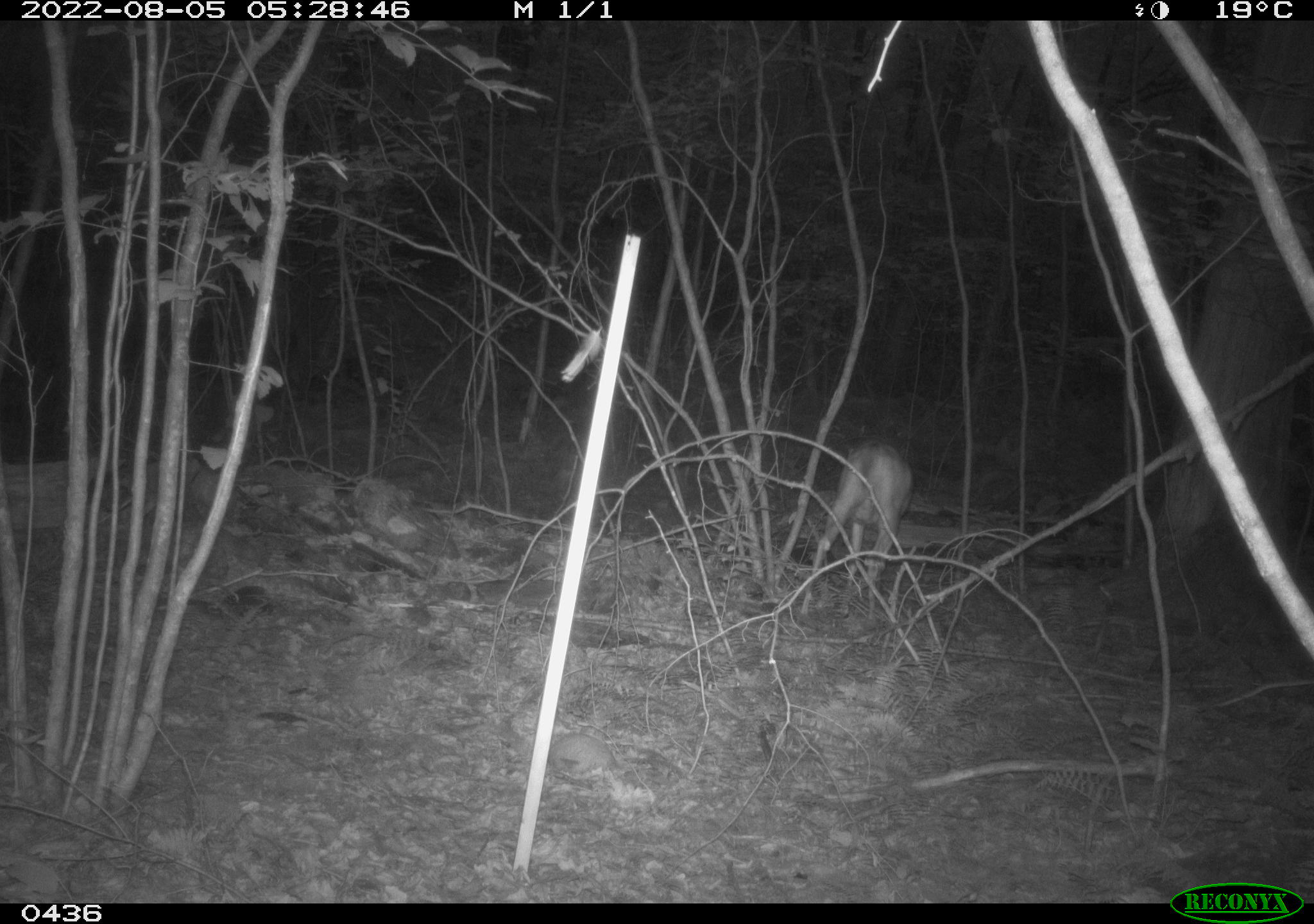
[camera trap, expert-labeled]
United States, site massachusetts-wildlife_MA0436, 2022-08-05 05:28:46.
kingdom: Animalia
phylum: Chordata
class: Mammalia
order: Artiodactyla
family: Cervidae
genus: Odocoileus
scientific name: Odocoileus virginianus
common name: white-tailed deer